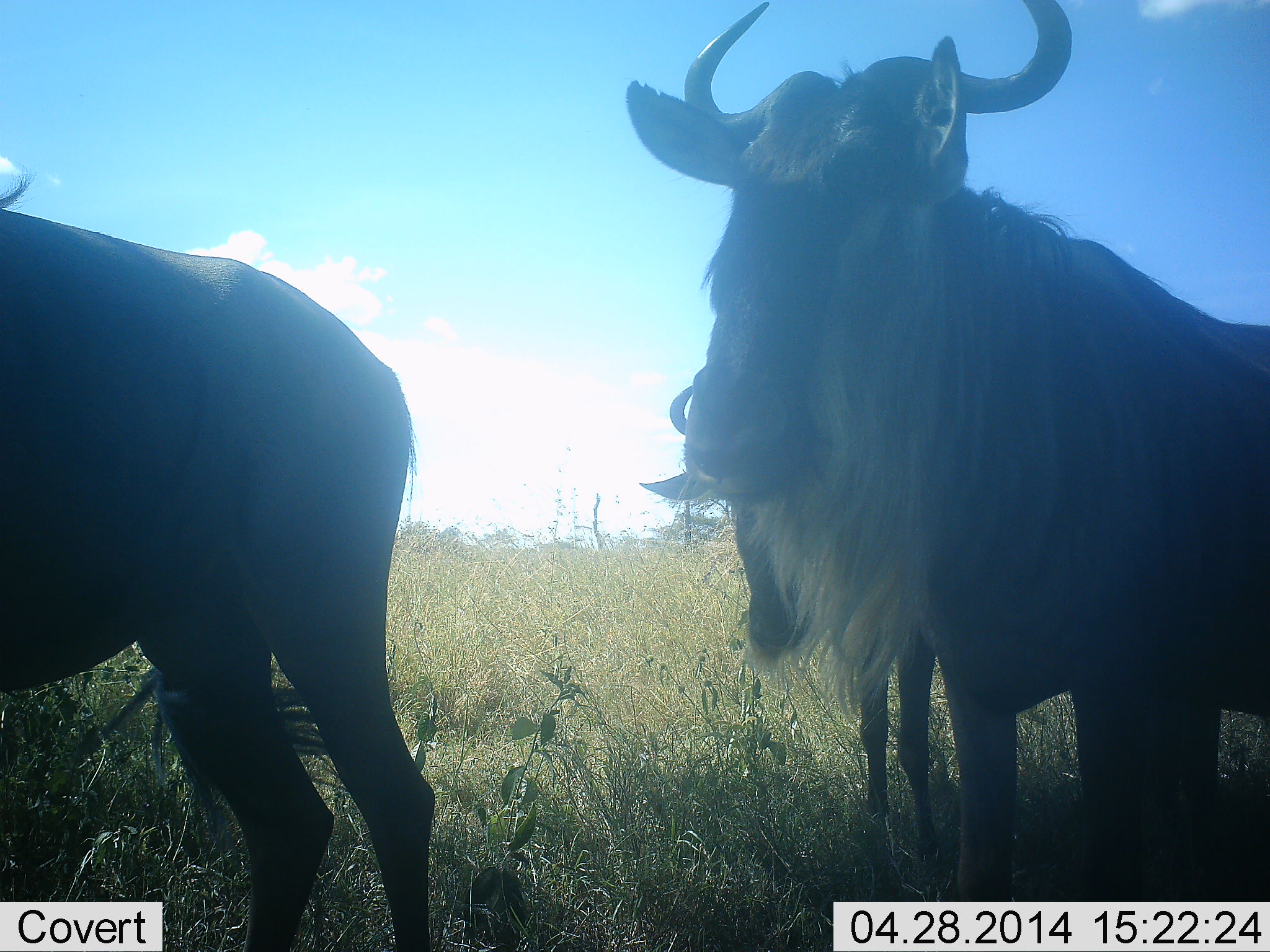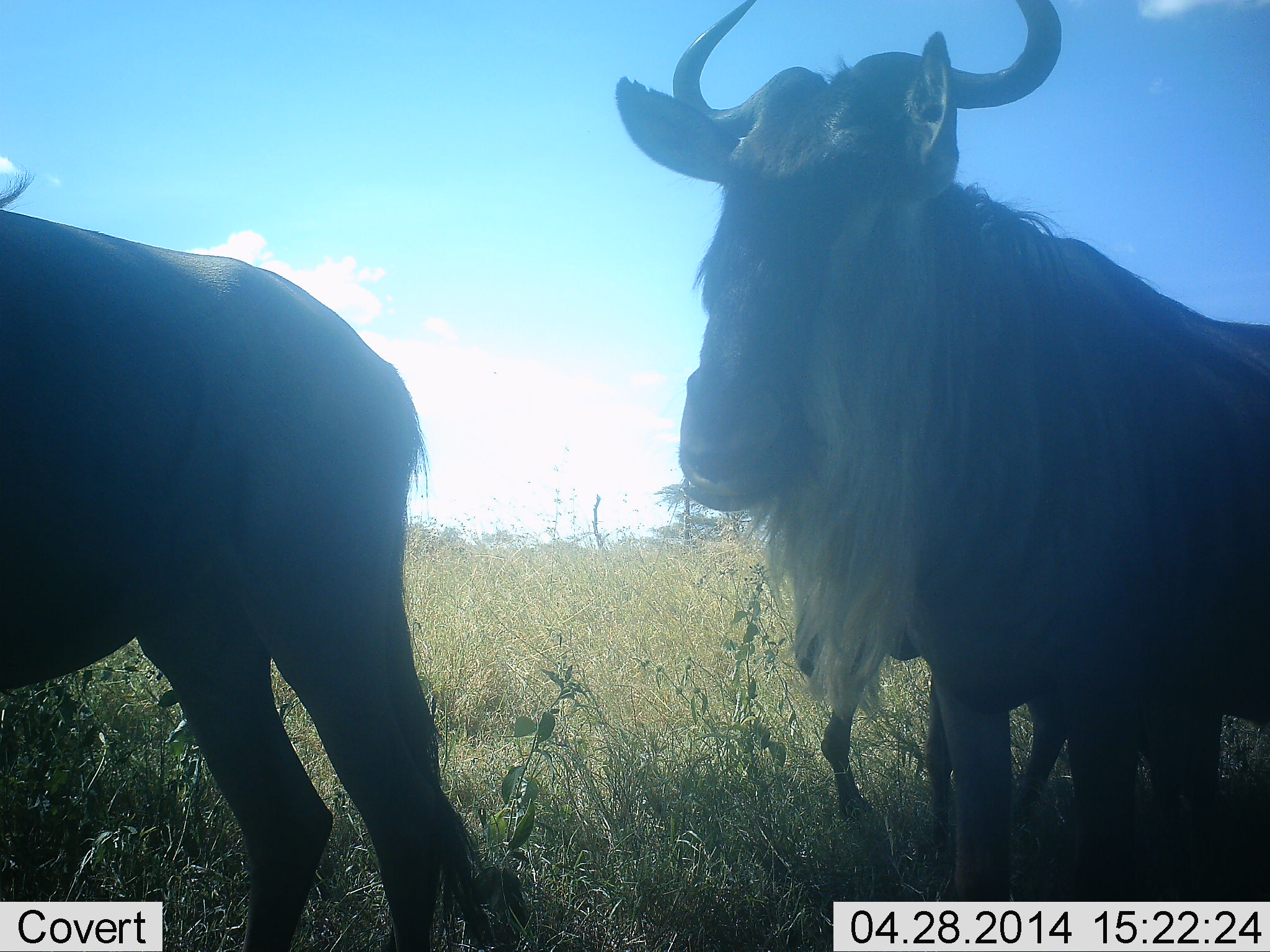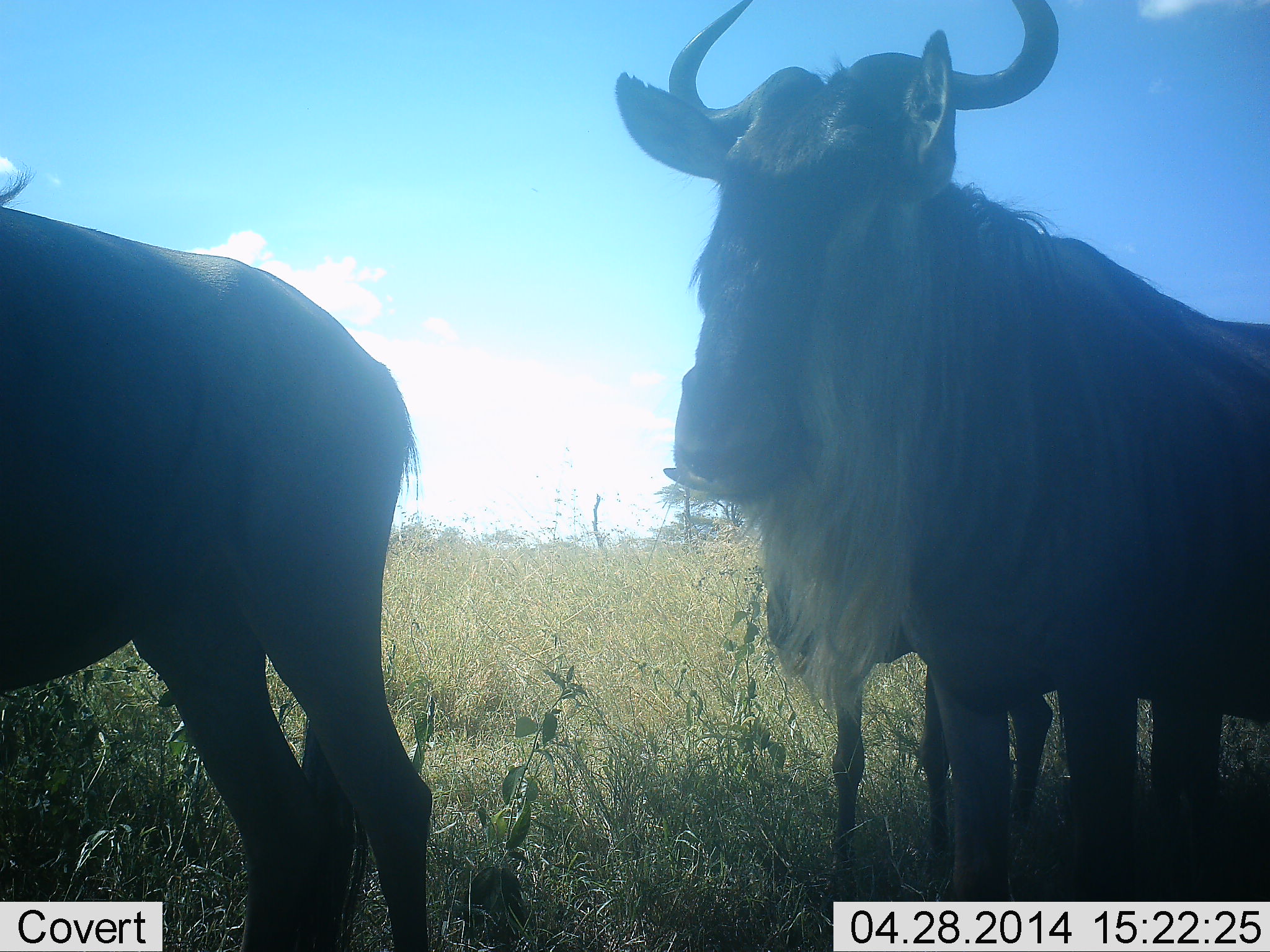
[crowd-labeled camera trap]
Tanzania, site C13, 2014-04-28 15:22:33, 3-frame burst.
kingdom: Animalia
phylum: Chordata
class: Mammalia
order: Artiodactyla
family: Bovidae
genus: Connochaetes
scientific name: Connochaetes taurinus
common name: blue wildebeest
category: wildebeest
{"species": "wildebeest (blue wildebeest) (Connochaetes taurinus)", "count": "3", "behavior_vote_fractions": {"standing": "90%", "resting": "0%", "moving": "10%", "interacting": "0%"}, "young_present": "30%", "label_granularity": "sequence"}